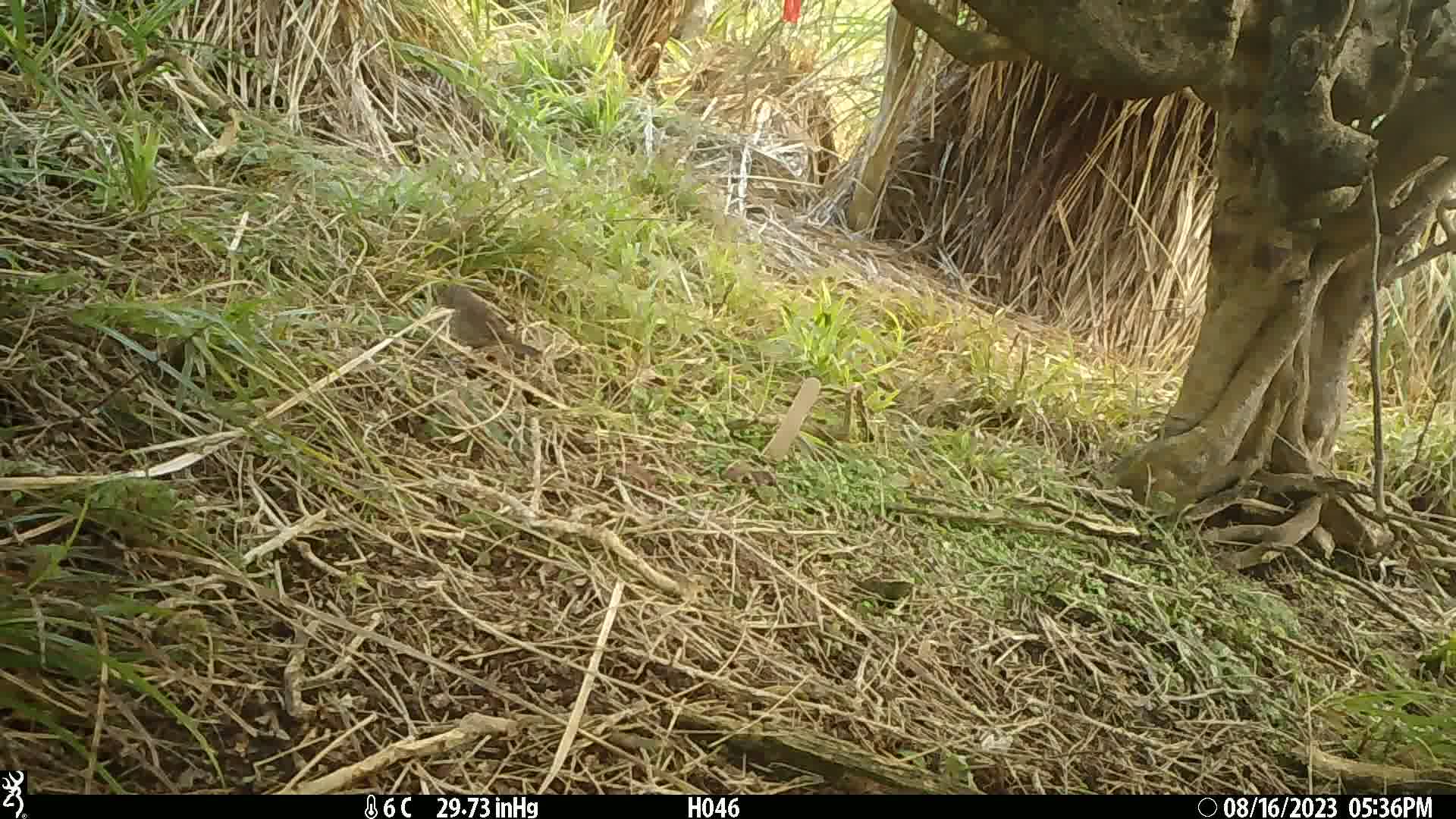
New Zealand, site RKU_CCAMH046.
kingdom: Animalia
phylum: Chordata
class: Aves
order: Passeriformes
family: Prunellidae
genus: Prunella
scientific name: Prunella modularis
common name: dunnock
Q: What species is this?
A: Dunnock (Prunella modularis).